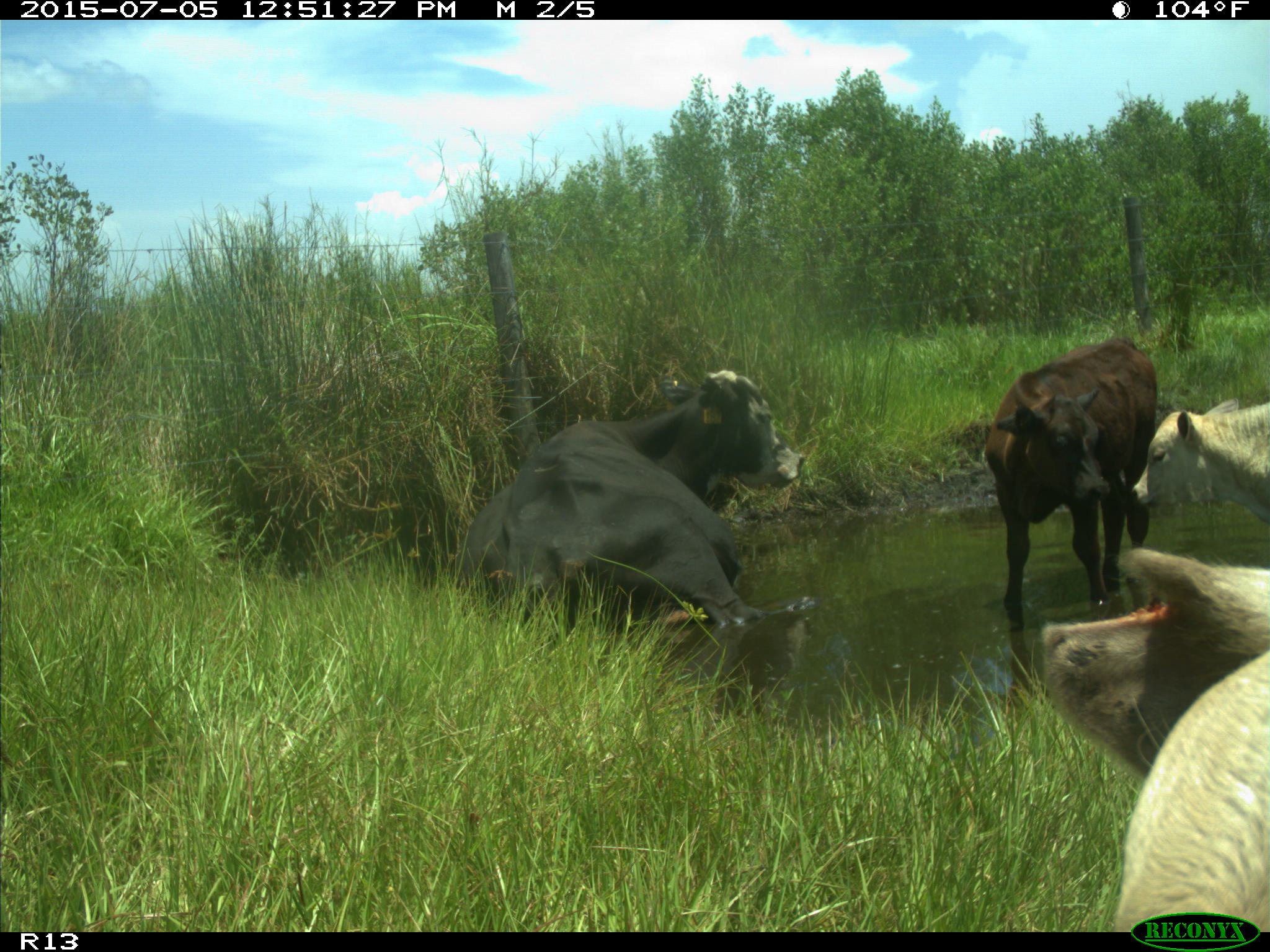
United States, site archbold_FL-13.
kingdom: Animalia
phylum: Chordata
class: Mammalia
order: Artiodactyla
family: Bovidae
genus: Bos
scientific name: Bos taurus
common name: domestic cow